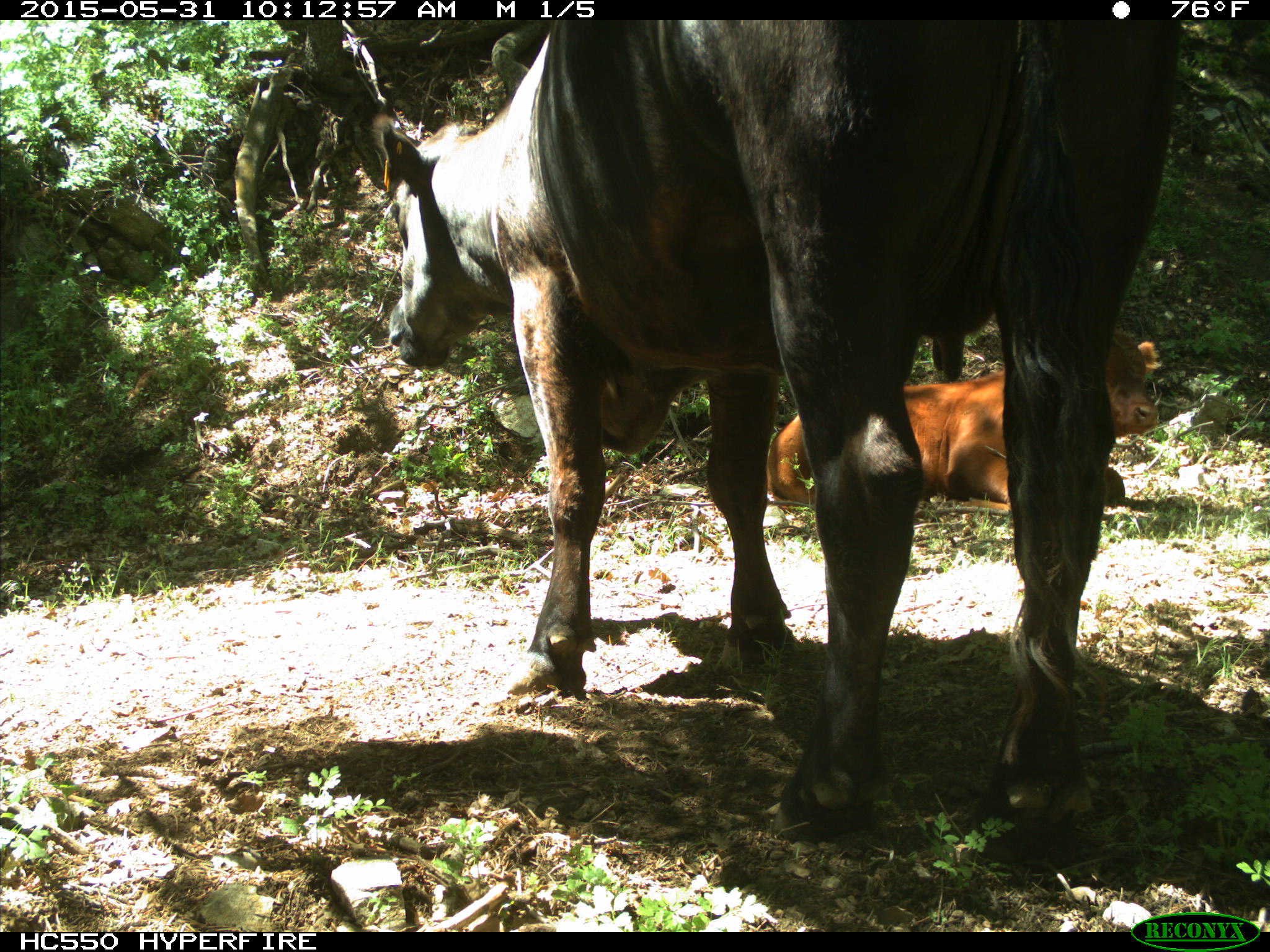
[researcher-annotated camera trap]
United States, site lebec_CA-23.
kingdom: Animalia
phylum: Chordata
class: Mammalia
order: Artiodactyla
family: Bovidae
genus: Bos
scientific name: Bos taurus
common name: domestic cow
Bos taurus (domestic cow).